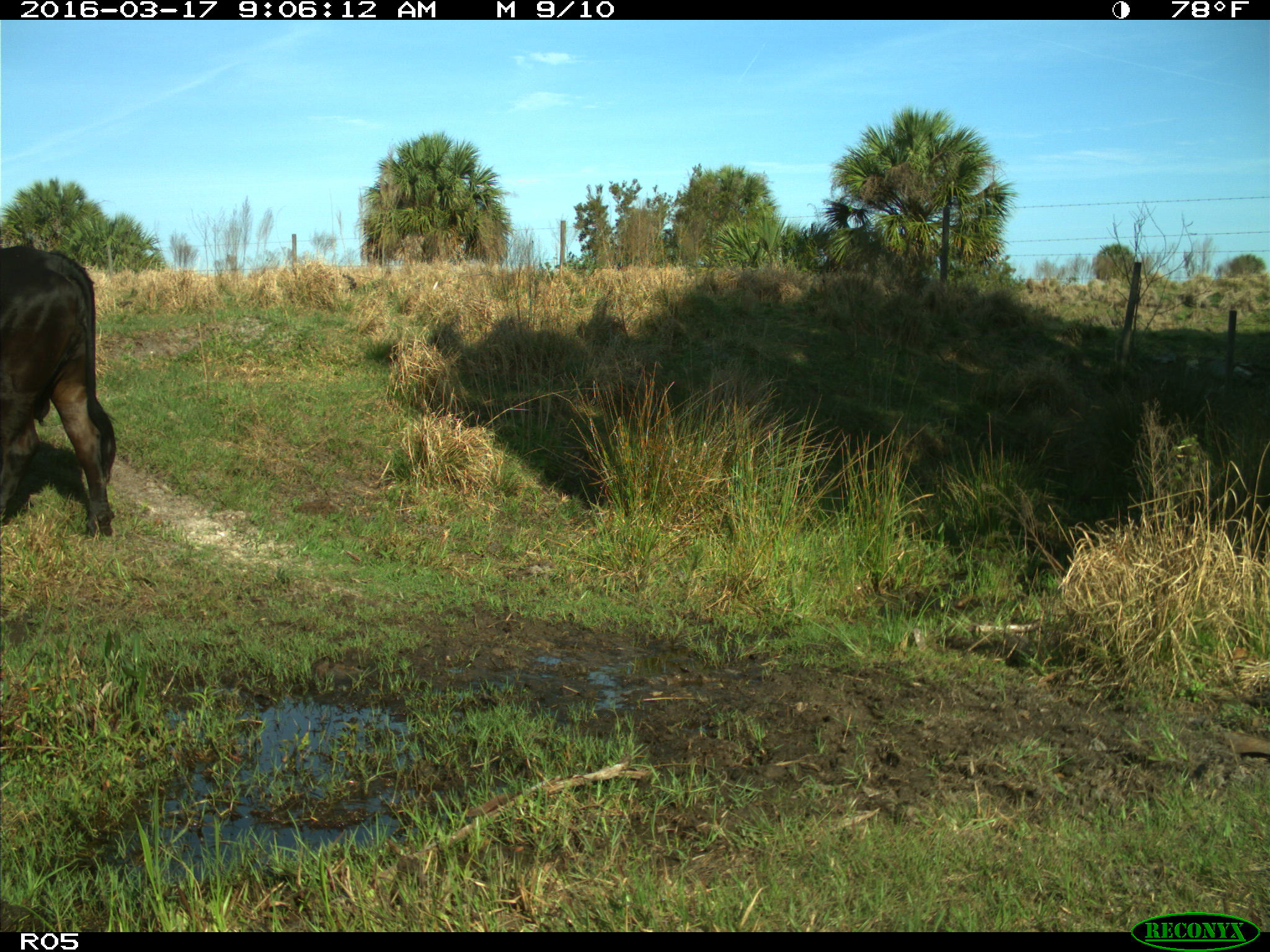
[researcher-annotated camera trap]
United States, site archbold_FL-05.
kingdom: Animalia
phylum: Chordata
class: Mammalia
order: Artiodactyla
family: Bovidae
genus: Bos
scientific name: Bos taurus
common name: domestic cow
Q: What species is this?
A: Bos taurus (domestic cow).